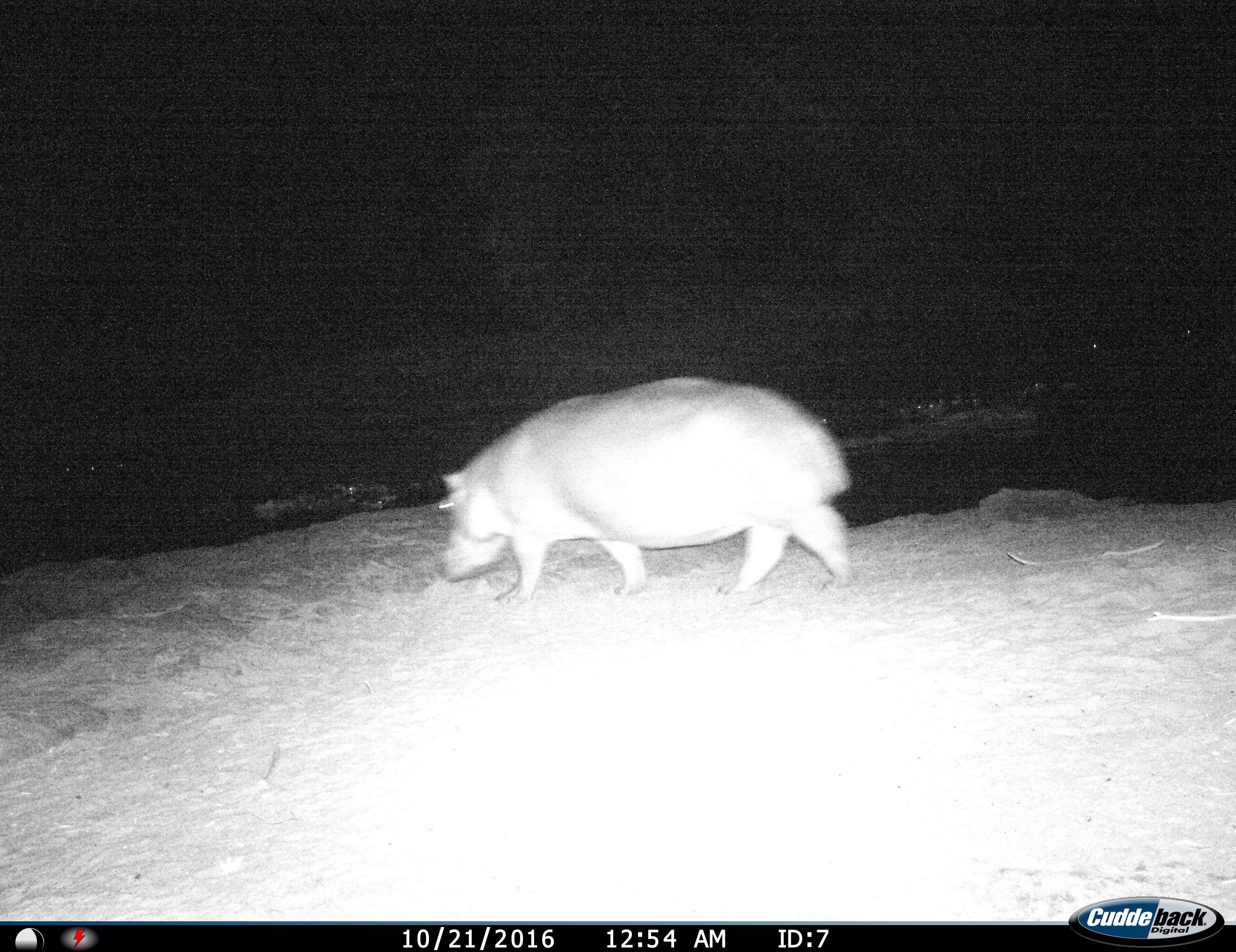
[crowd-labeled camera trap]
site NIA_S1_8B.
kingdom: Animalia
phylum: Chordata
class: Mammalia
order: Artiodactyla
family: Hippopotamidae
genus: Hippopotamus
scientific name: Hippopotamus amphibius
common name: hippopotamus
Hippopotamus (Hippopotamus amphibius), count 1. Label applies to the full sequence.